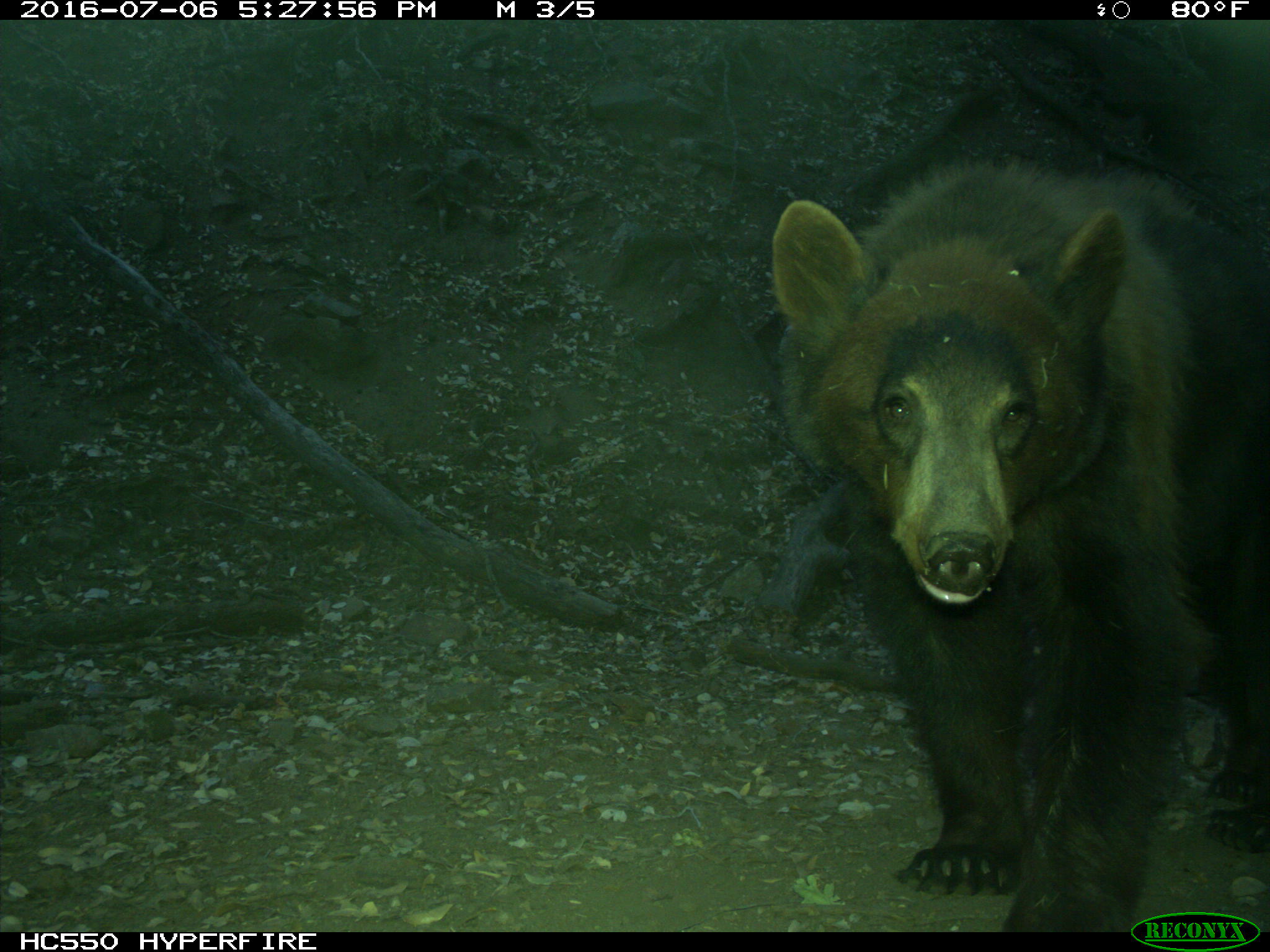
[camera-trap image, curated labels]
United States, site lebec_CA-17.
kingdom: Animalia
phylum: Chordata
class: Mammalia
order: Carnivora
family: Ursidae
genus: Ursus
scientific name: Ursus americanus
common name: american black bear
Ursus americanus (american black bear).